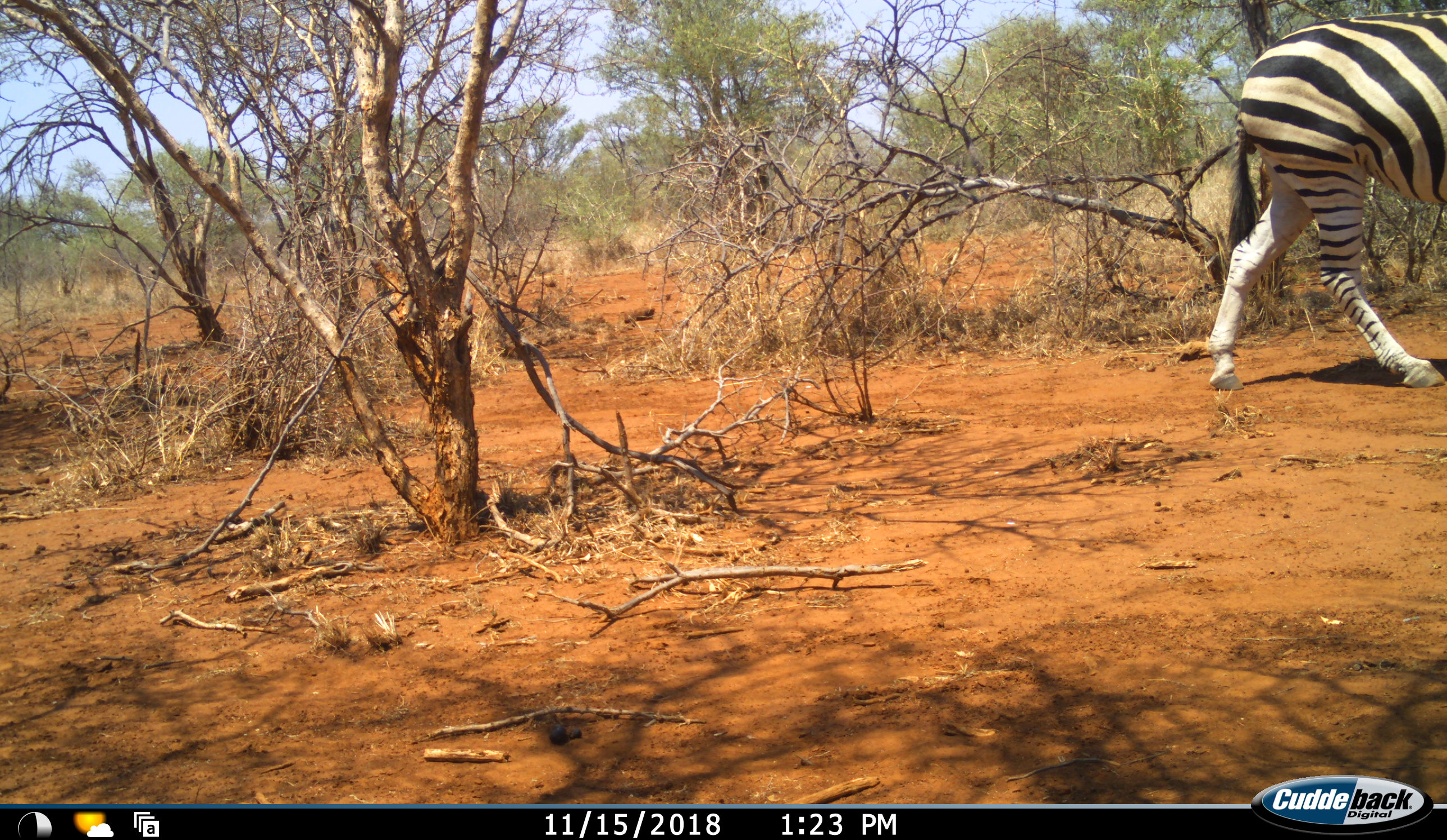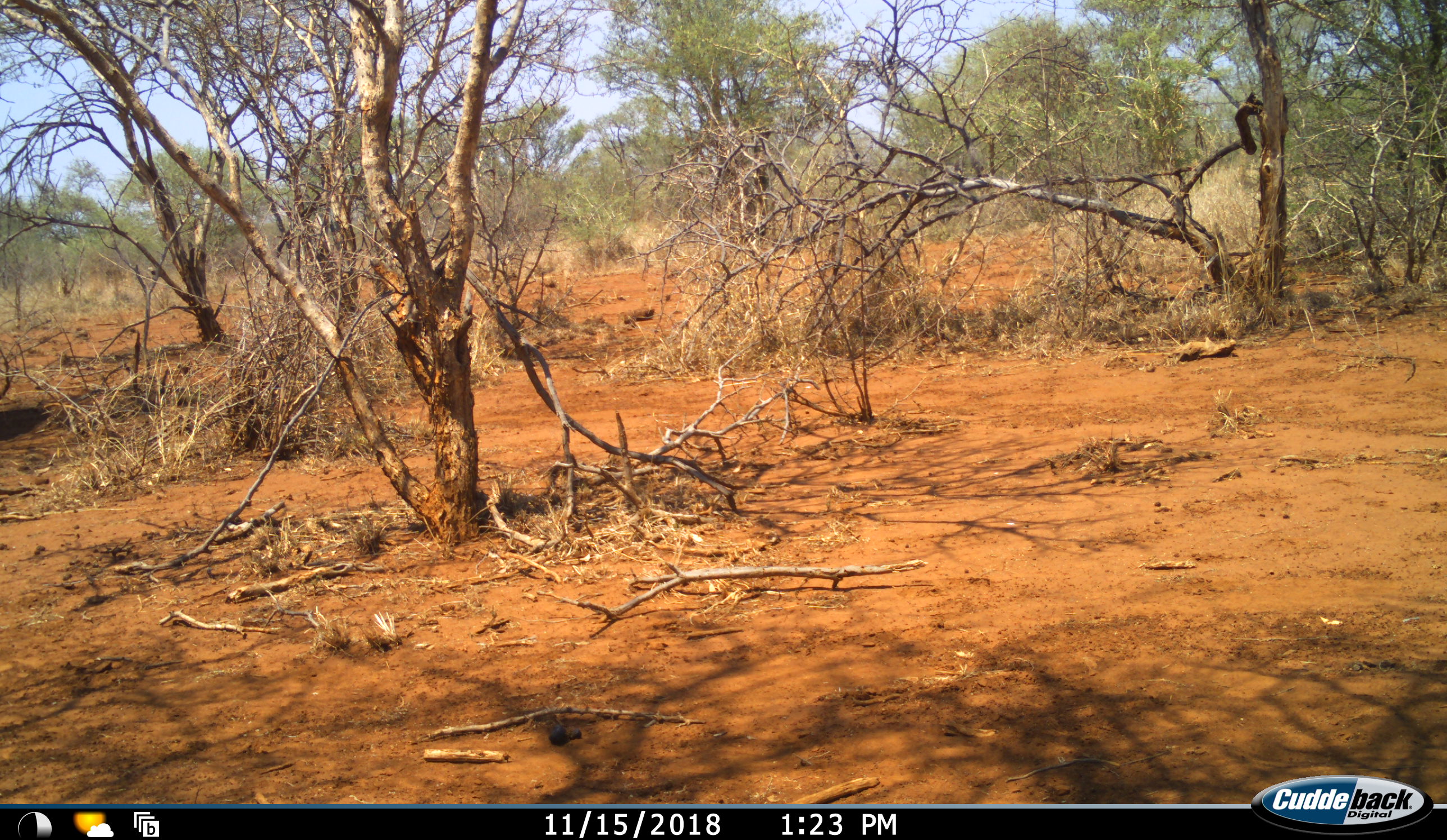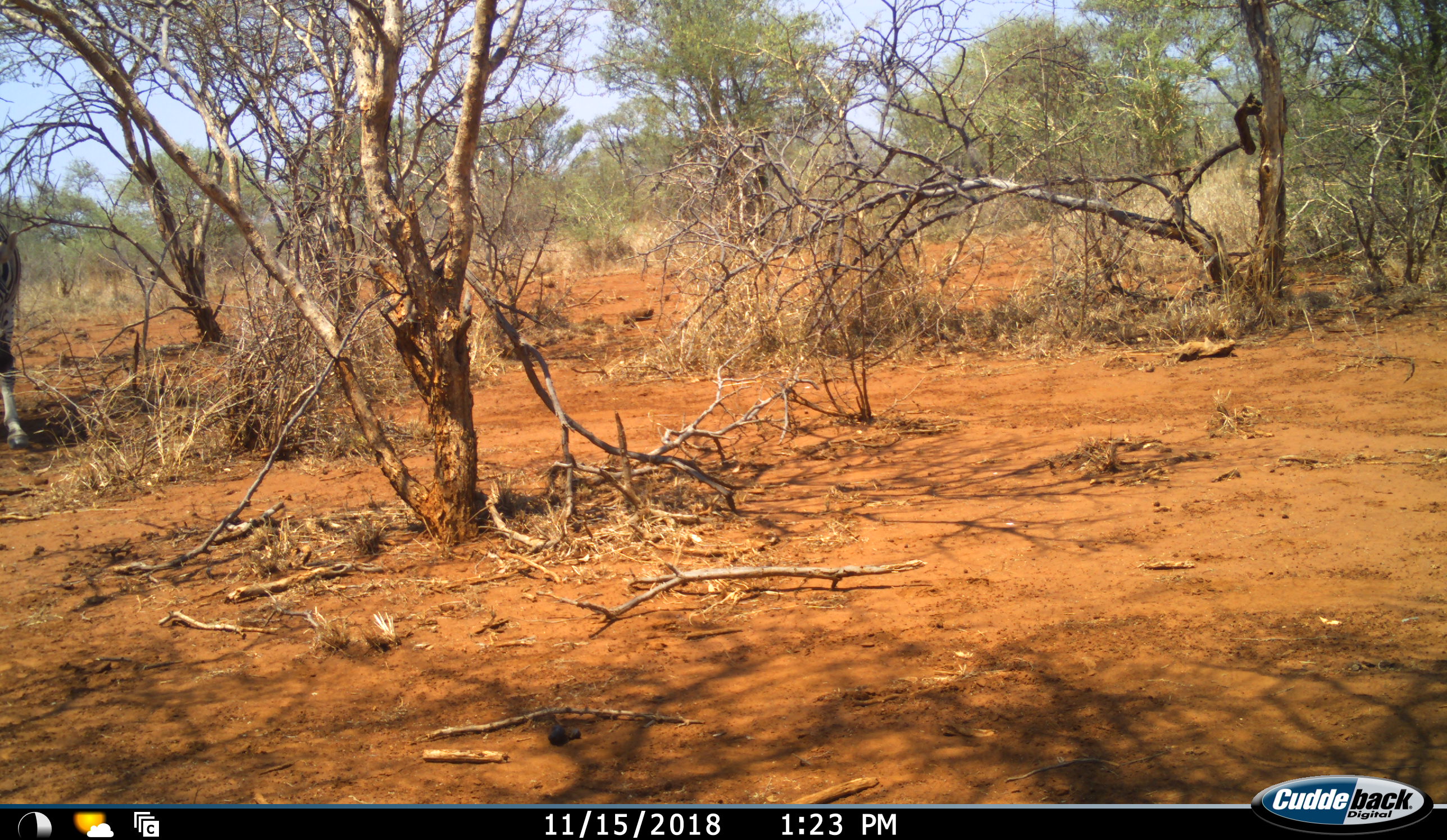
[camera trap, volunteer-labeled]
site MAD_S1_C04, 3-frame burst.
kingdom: Animalia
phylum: Chordata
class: Mammalia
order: Perissodactyla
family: Equidae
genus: Equus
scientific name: Equus quagga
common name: plains zebra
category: zebraplains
Zebraplains (plains zebra) (Equus quagga), count 2. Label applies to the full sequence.